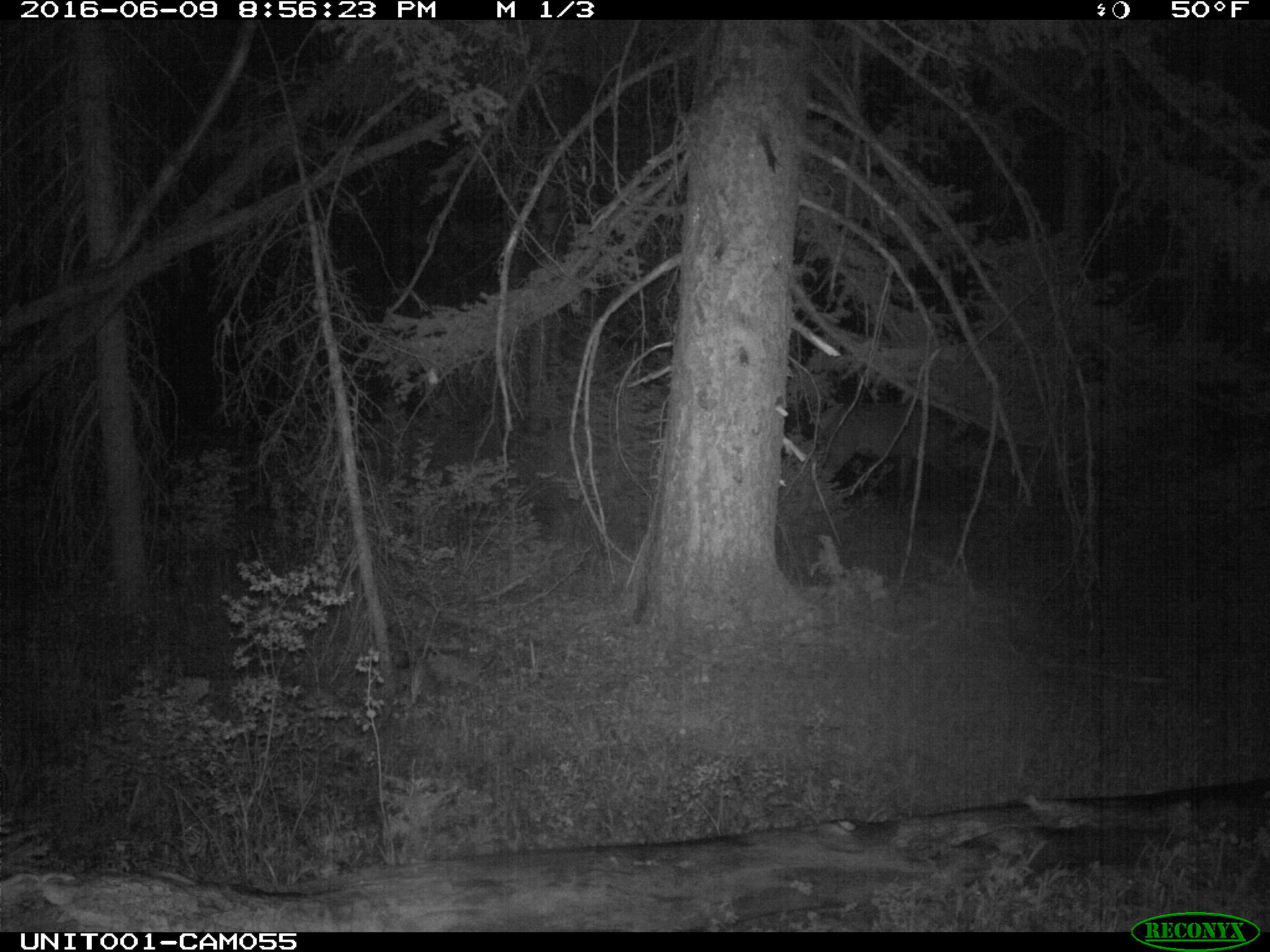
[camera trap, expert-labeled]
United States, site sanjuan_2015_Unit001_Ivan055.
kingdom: Animalia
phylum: Chordata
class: Mammalia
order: Artiodactyla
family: Cervidae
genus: Cervus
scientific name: Cervus elaphus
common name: red deer